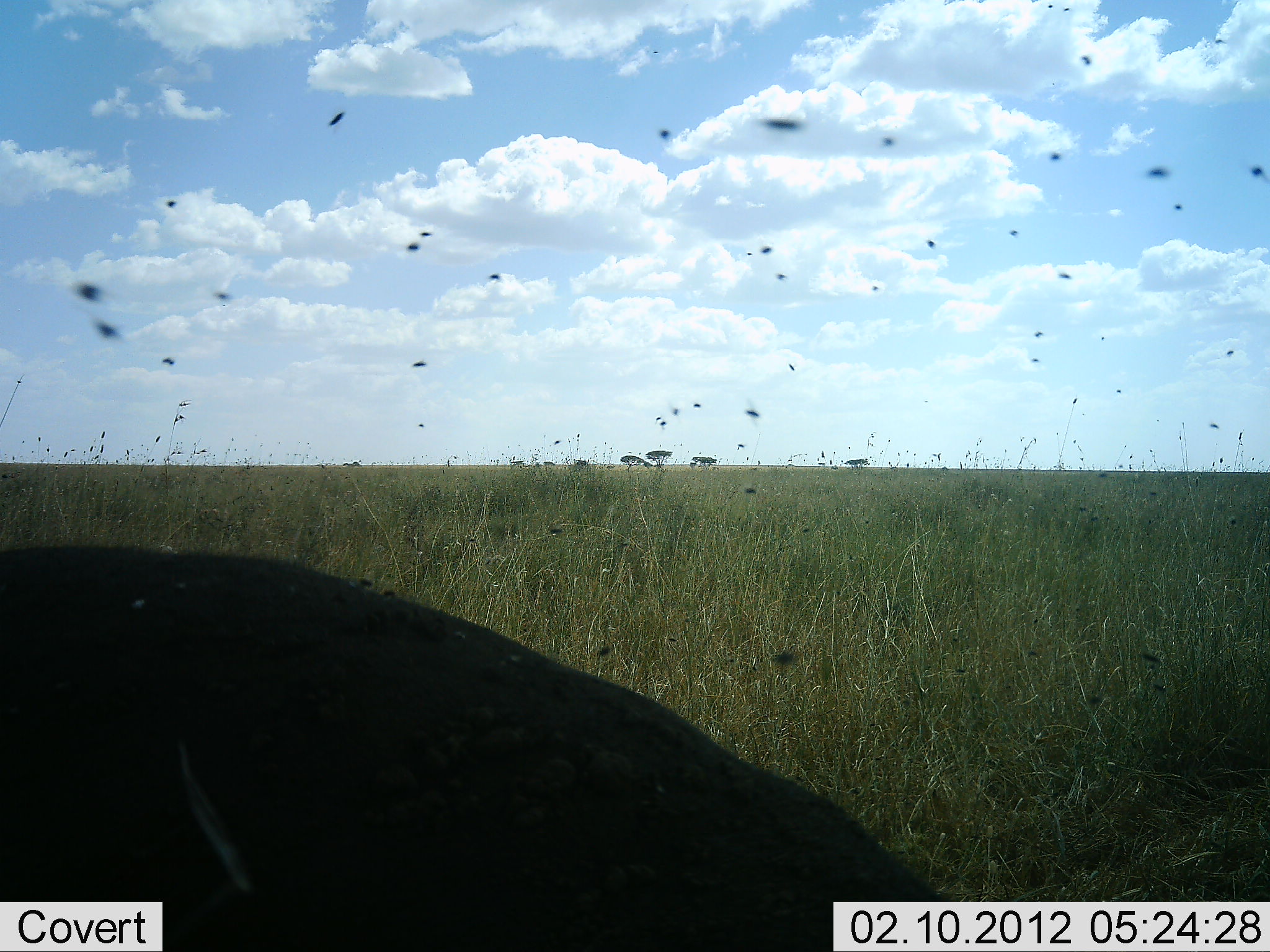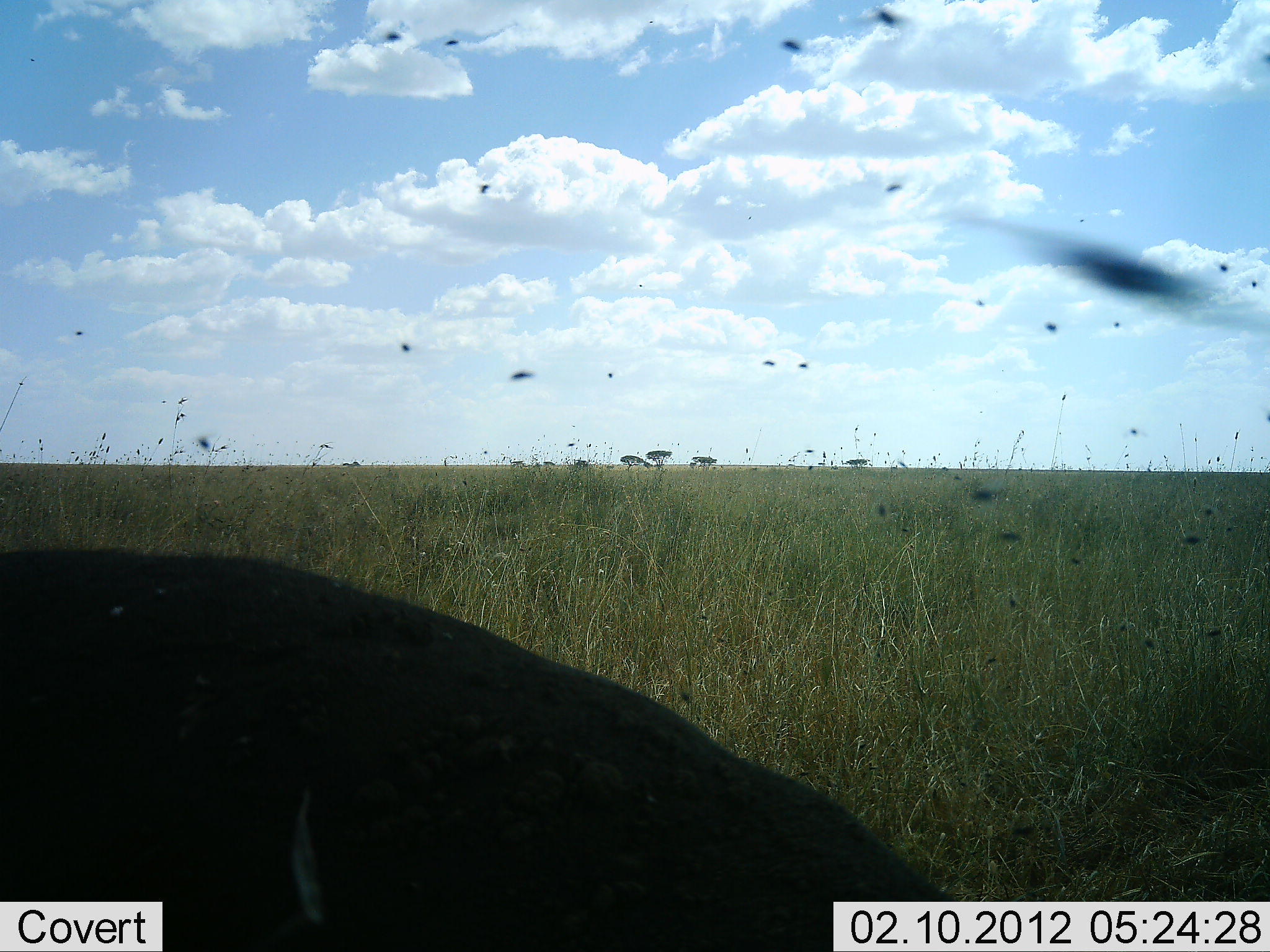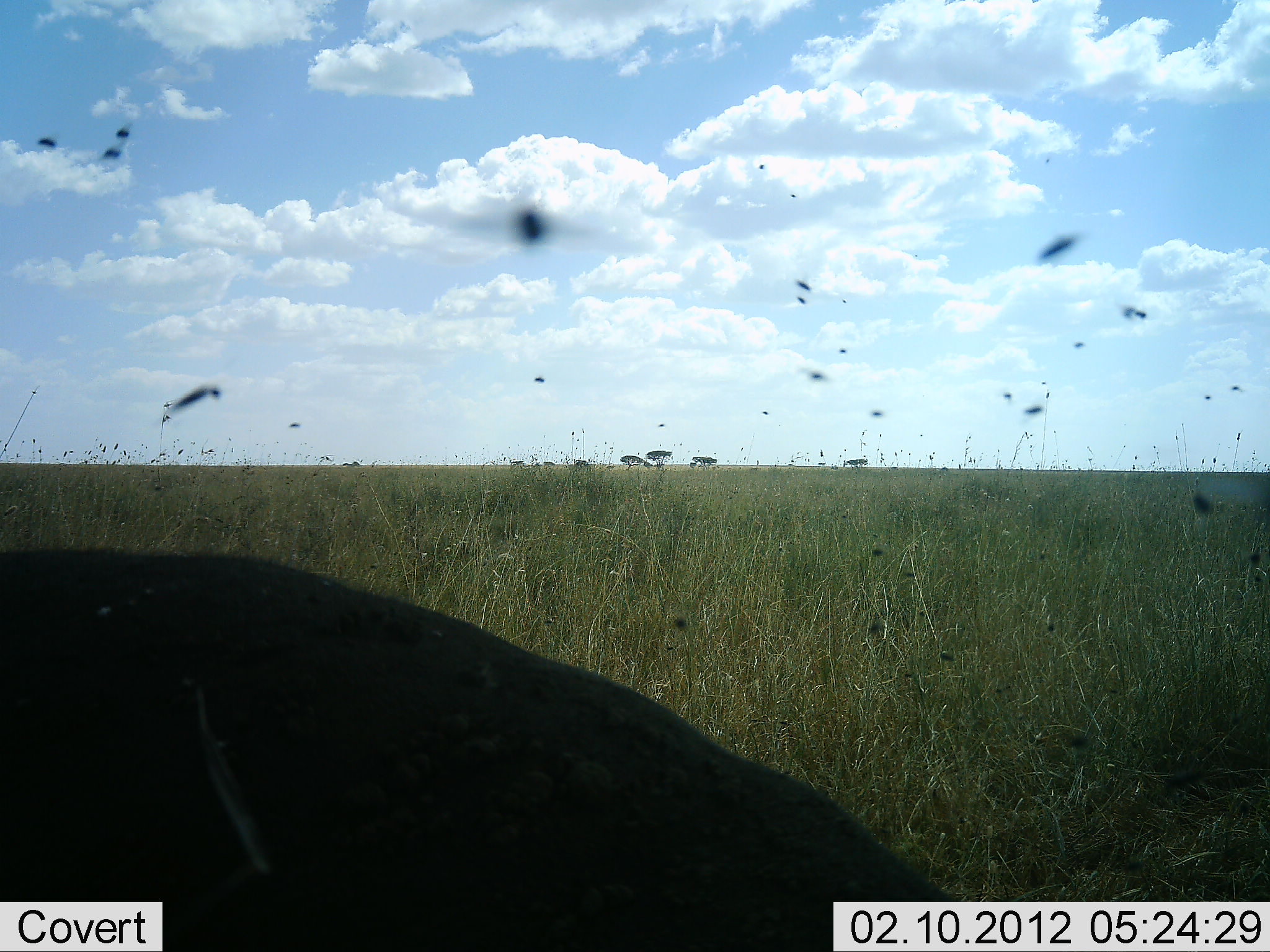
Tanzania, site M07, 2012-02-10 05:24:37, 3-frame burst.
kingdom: Animalia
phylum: Chordata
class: Mammalia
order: Artiodactyla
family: Bovidae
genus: Syncerus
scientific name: Syncerus caffer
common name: cape buffalo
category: buffalo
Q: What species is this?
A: Buffalo (cape buffalo) (Syncerus caffer).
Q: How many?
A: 1.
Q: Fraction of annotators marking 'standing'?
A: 40%.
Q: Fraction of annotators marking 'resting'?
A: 40%.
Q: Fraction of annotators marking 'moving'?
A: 0%.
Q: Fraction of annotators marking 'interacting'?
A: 0%.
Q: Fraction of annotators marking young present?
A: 0%.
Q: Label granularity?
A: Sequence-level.